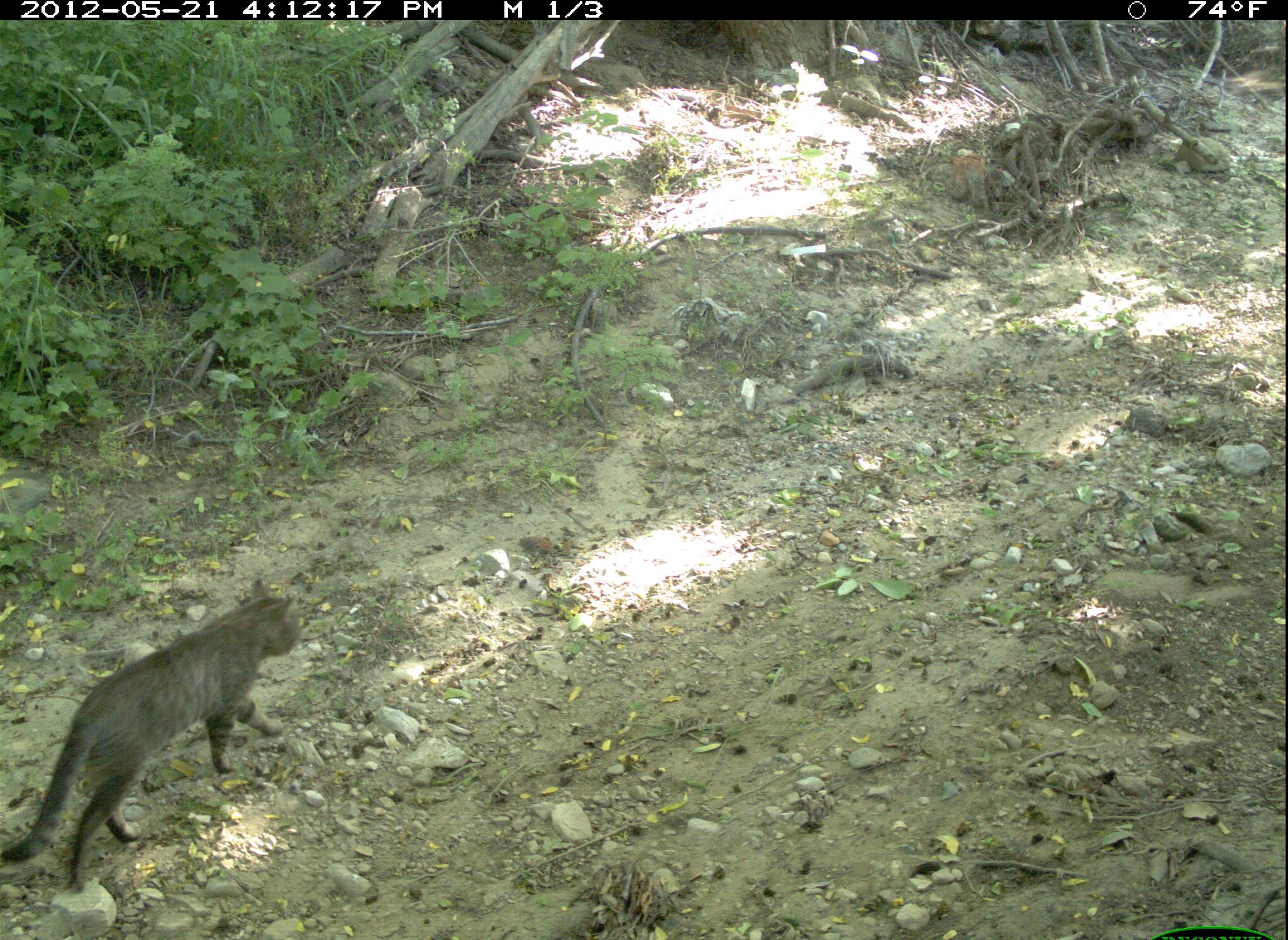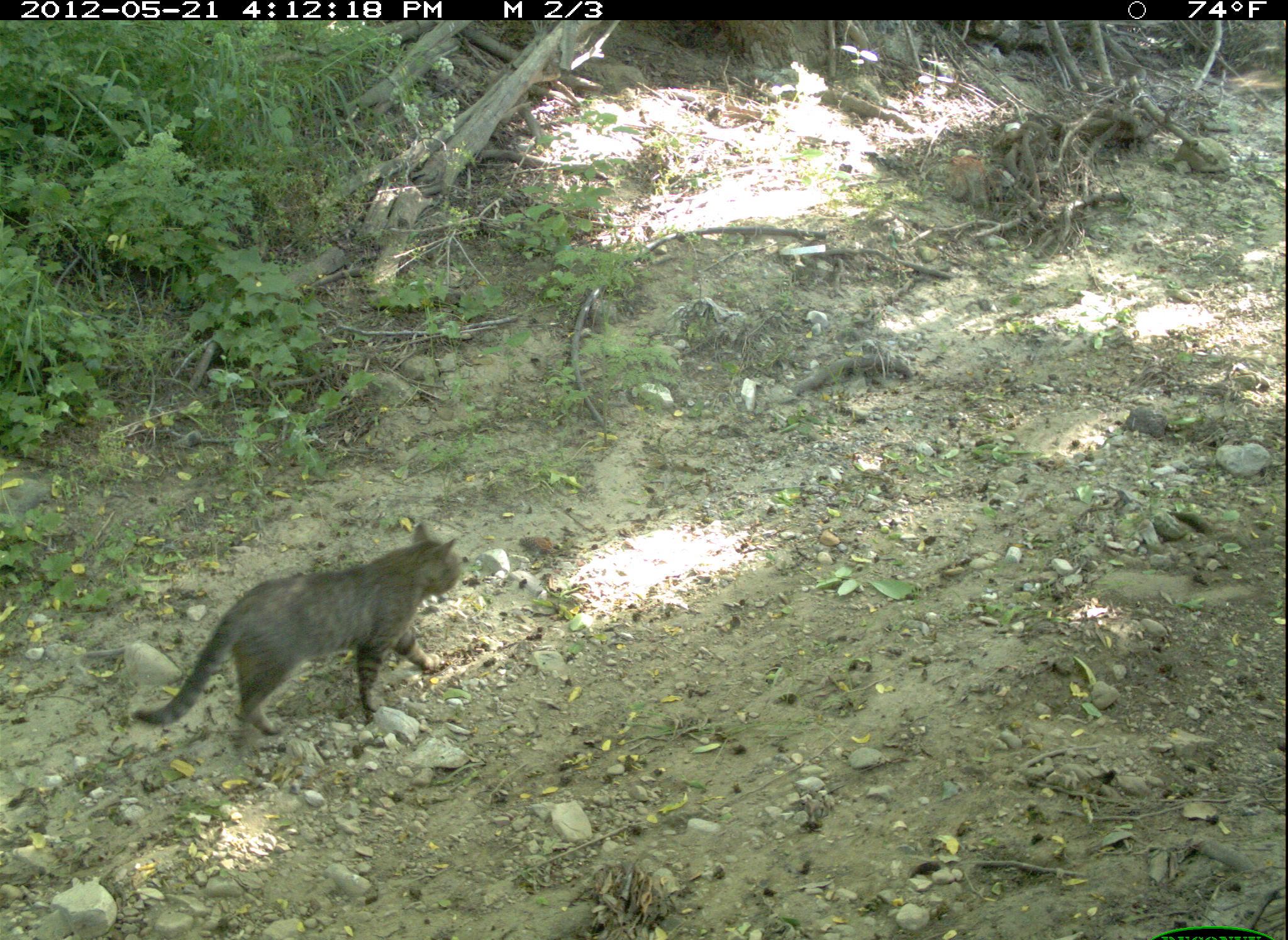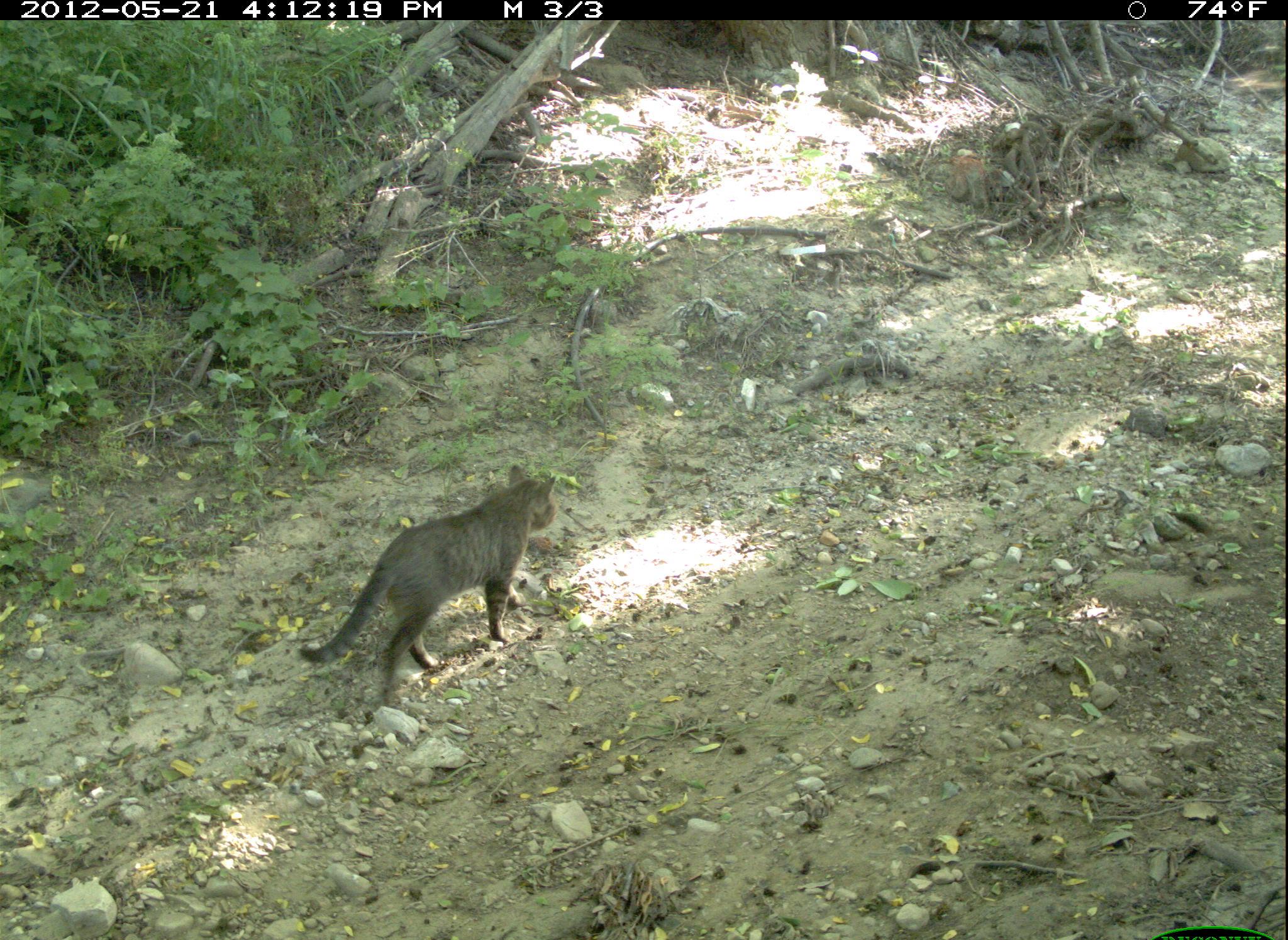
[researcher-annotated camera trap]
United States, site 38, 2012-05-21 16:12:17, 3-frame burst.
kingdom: Animalia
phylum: Chordata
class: Mammalia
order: Carnivora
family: Felidae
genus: Felis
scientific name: Felis catus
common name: cat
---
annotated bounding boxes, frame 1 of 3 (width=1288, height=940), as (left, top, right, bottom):
cat: (2, 572, 320, 897)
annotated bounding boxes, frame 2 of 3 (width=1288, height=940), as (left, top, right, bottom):
cat: (109, 522, 470, 762)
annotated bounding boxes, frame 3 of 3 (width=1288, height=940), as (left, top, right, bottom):
cat: (299, 454, 565, 704)